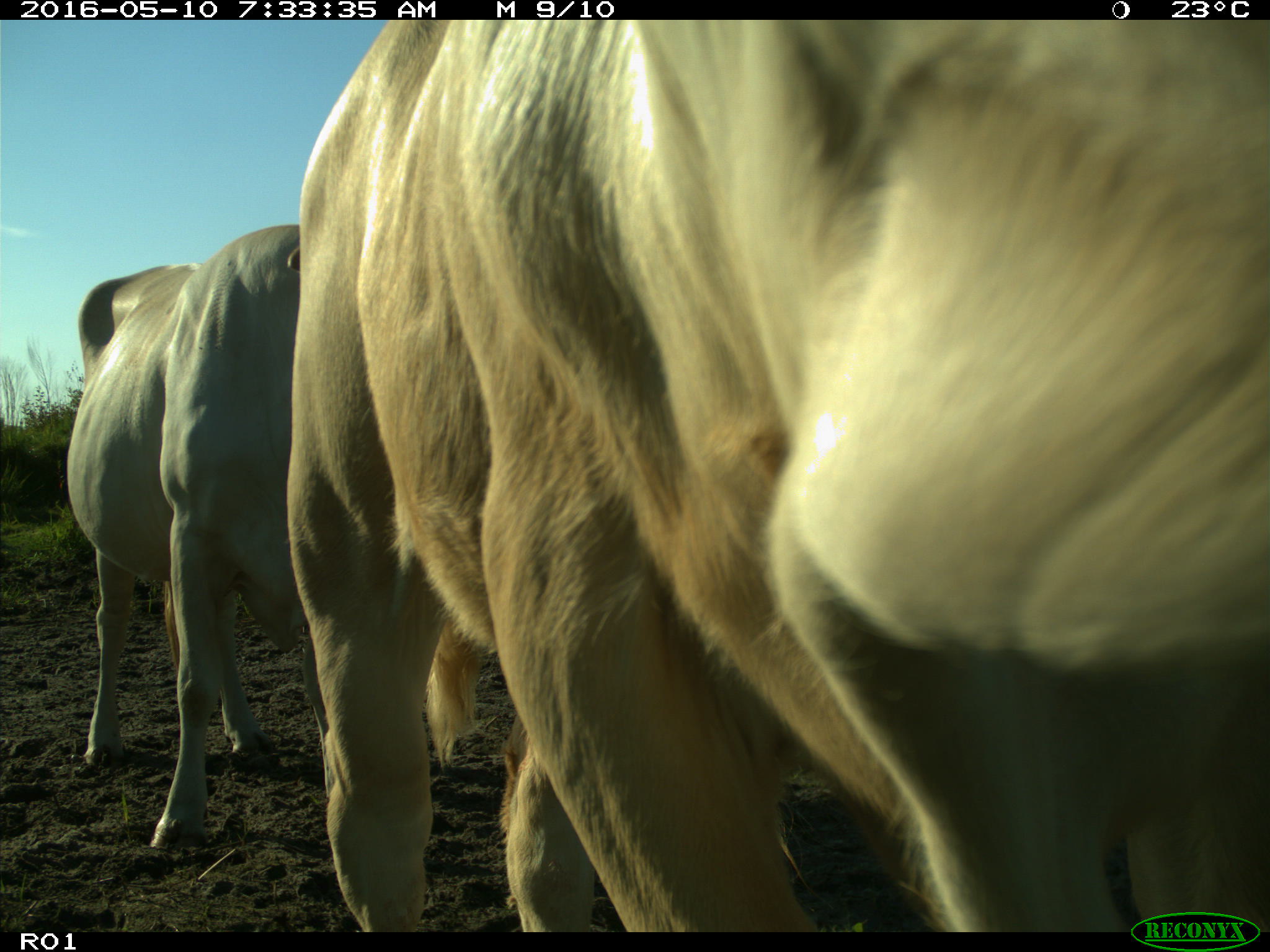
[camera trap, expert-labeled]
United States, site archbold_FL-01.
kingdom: Animalia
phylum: Chordata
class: Mammalia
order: Artiodactyla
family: Bovidae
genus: Bos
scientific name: Bos taurus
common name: domestic cow